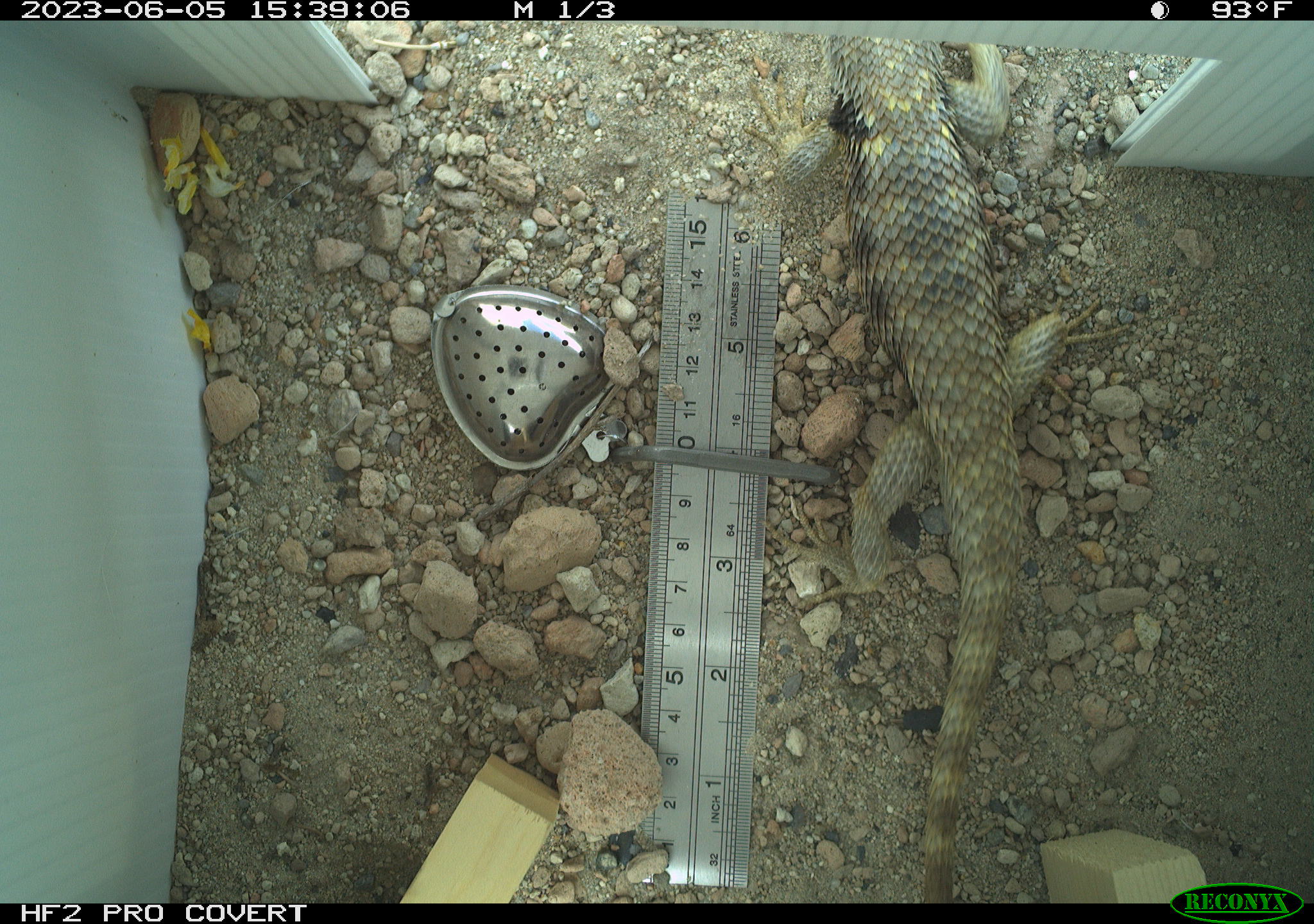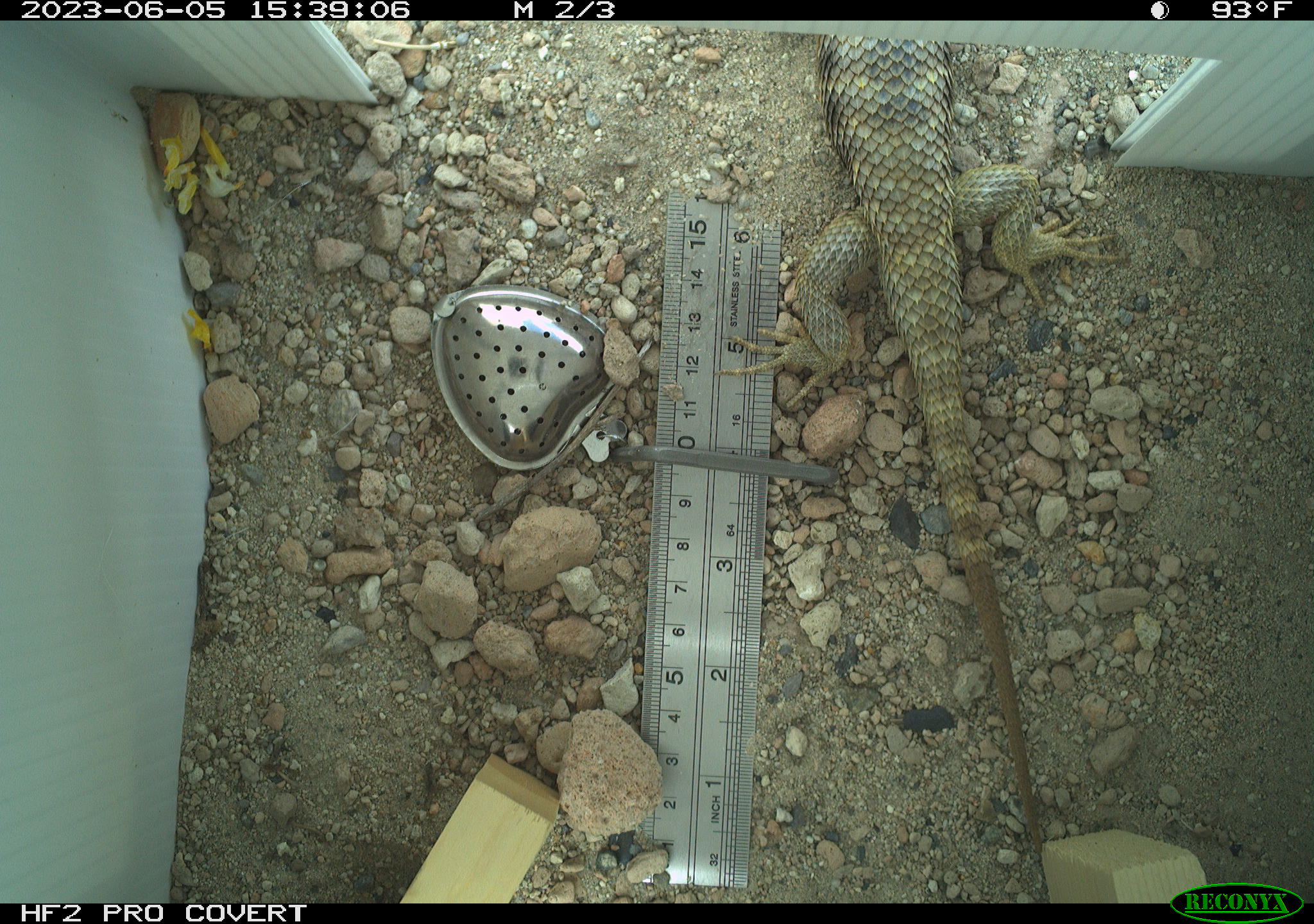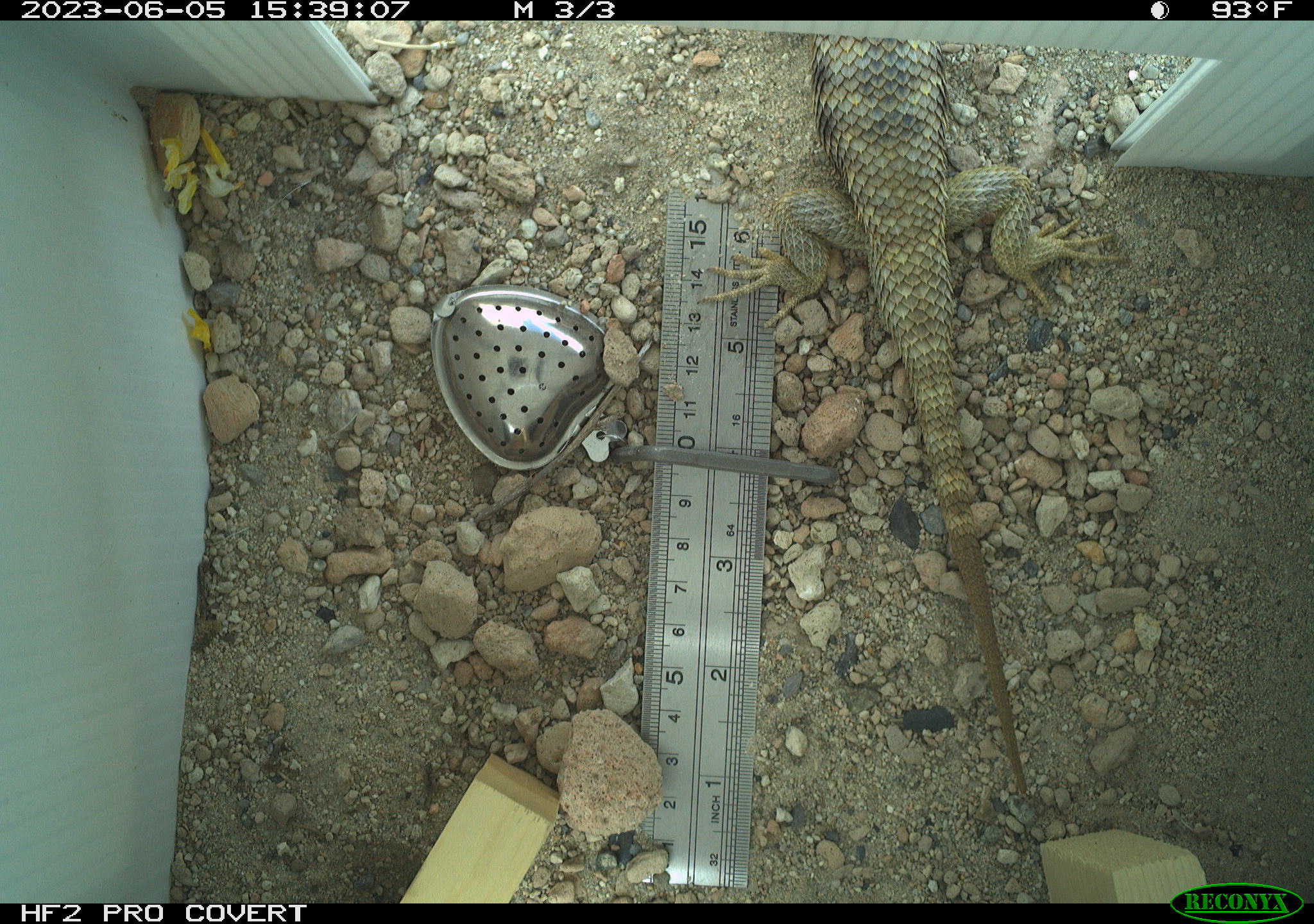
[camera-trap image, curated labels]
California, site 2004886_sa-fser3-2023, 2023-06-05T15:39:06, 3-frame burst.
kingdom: Animalia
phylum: Chordata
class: Reptilia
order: Squamata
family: Phrynosomatidae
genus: Sceloporus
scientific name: Sceloporus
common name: spiny lizards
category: sceloporus species